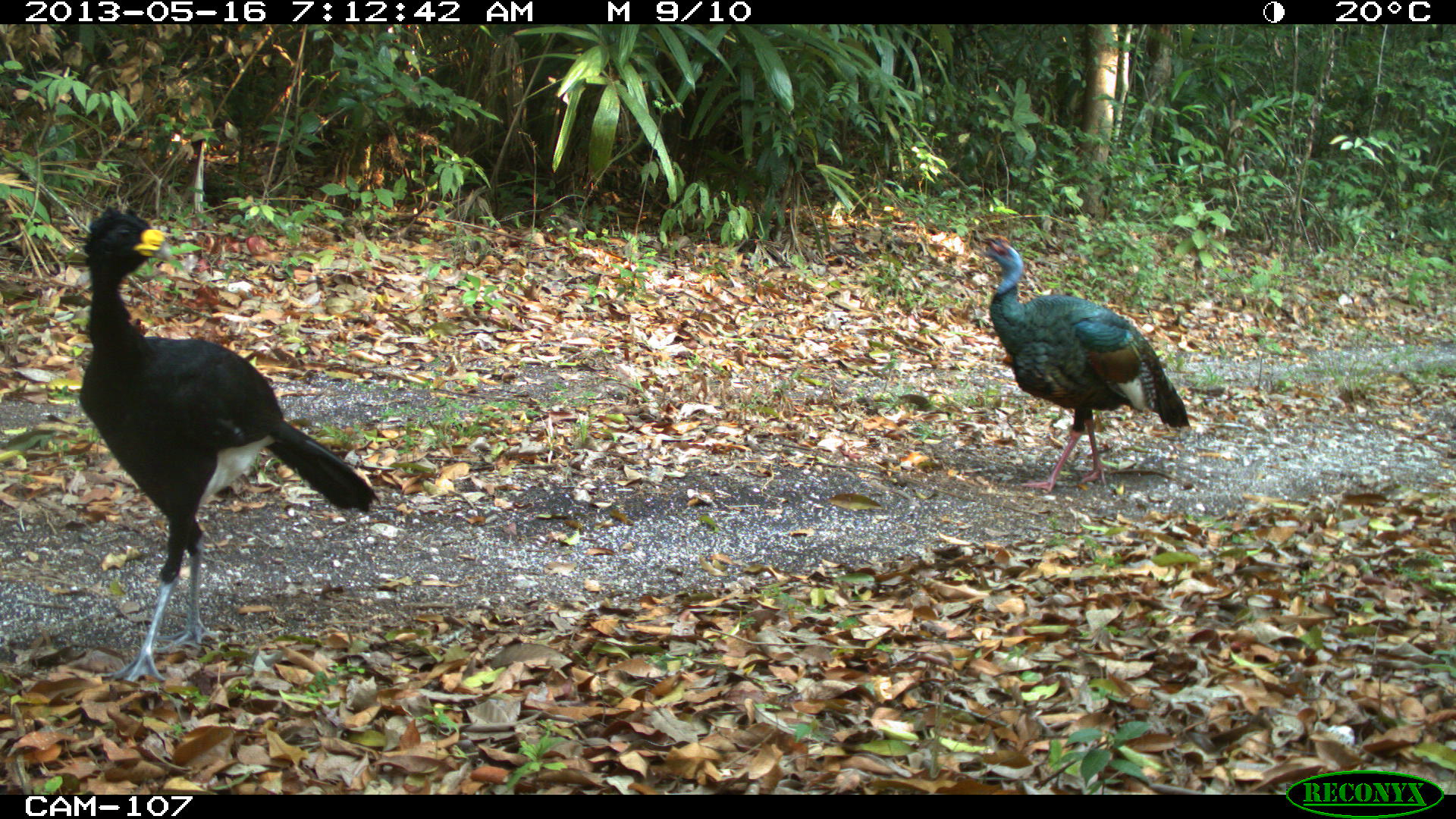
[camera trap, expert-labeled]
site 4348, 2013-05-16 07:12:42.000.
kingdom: Animalia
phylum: Chordata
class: Aves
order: Galliformes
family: Phasianidae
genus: Meleagris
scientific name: Meleagris ocellata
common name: ocellated turkey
Meleagris ocellata (ocellated turkey), count 1, sex male.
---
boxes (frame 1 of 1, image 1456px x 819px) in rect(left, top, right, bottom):
meleagris ocellata: rect(74, 204, 381, 686); rect(975, 233, 1192, 493)